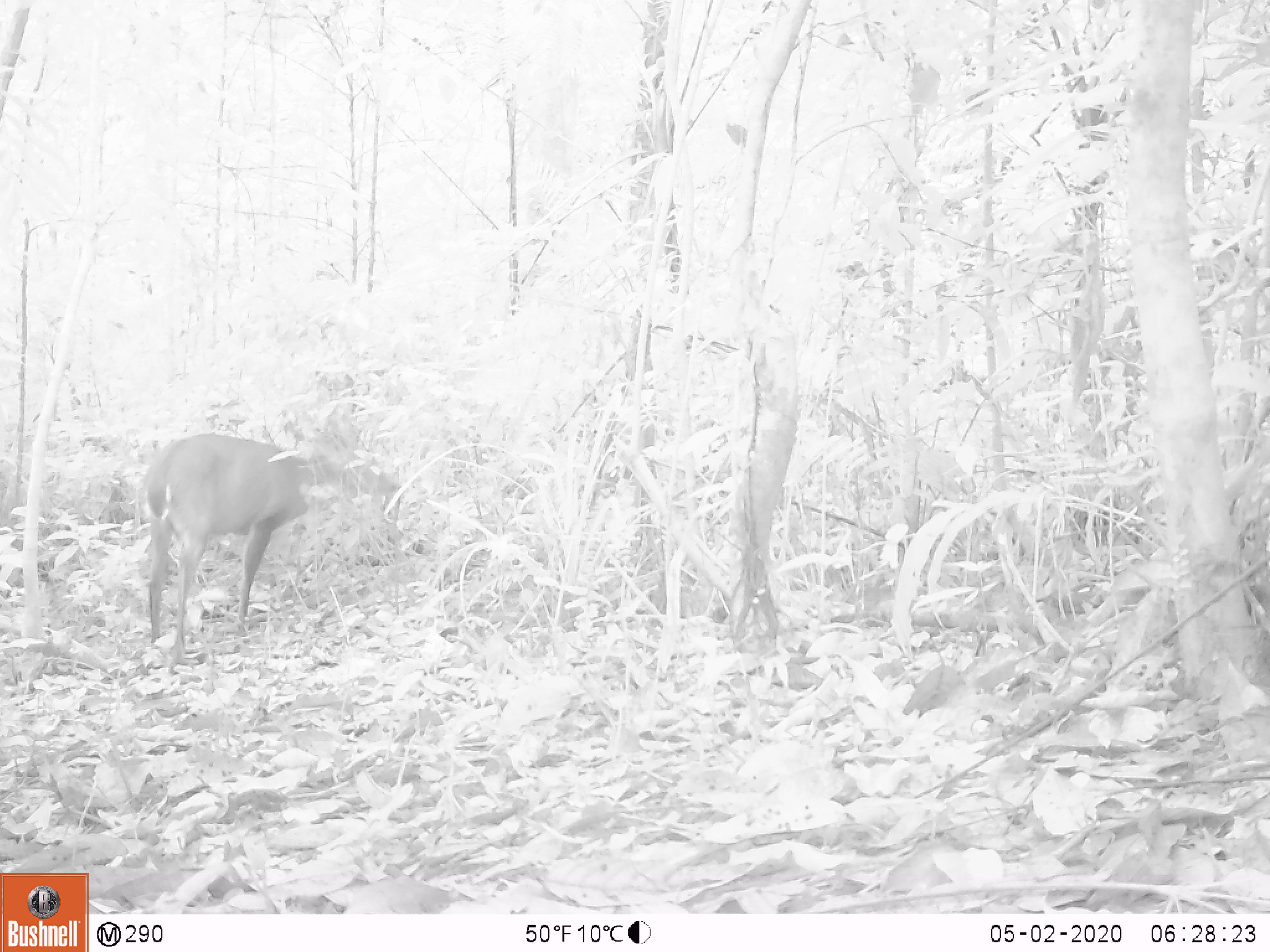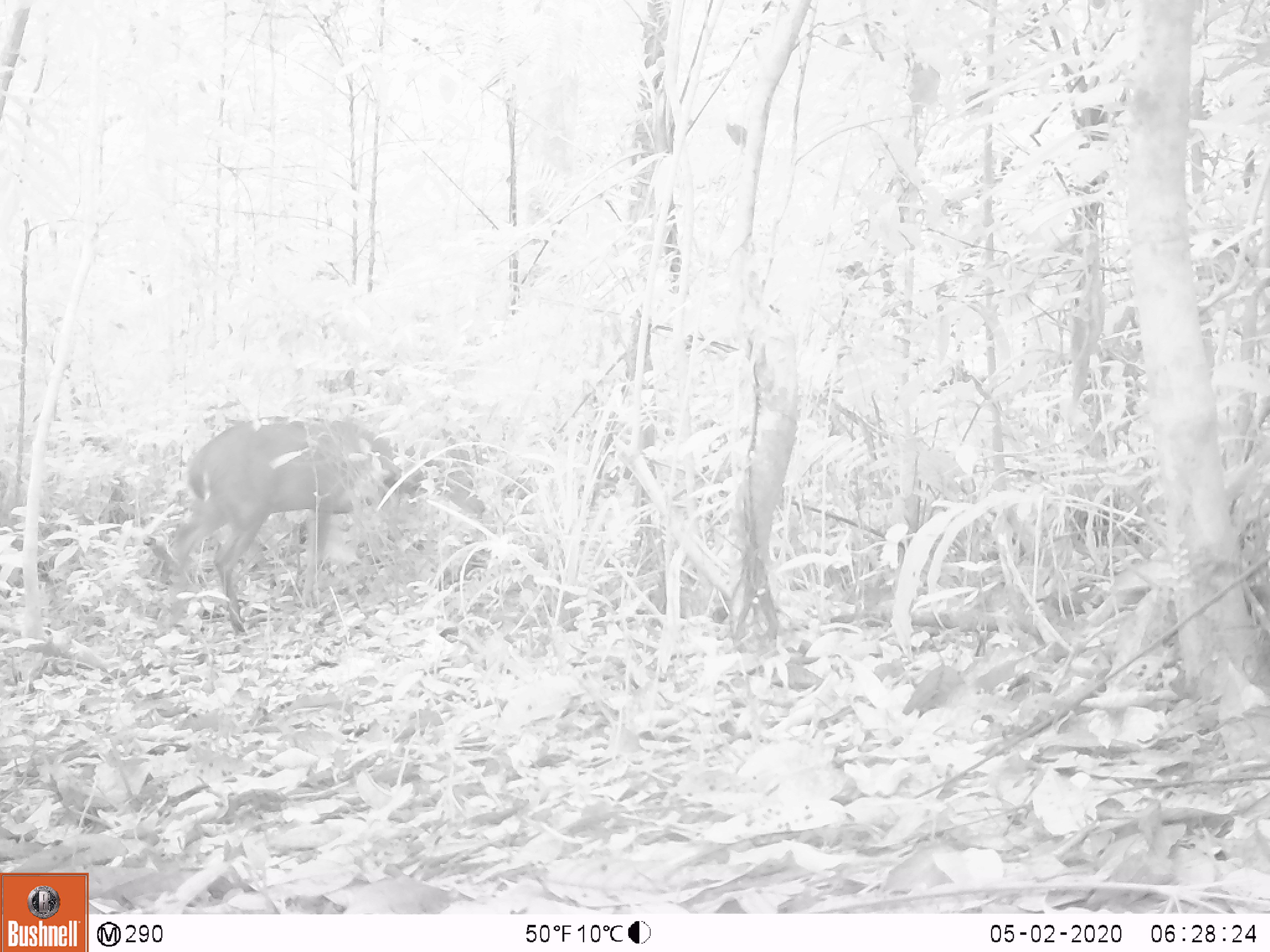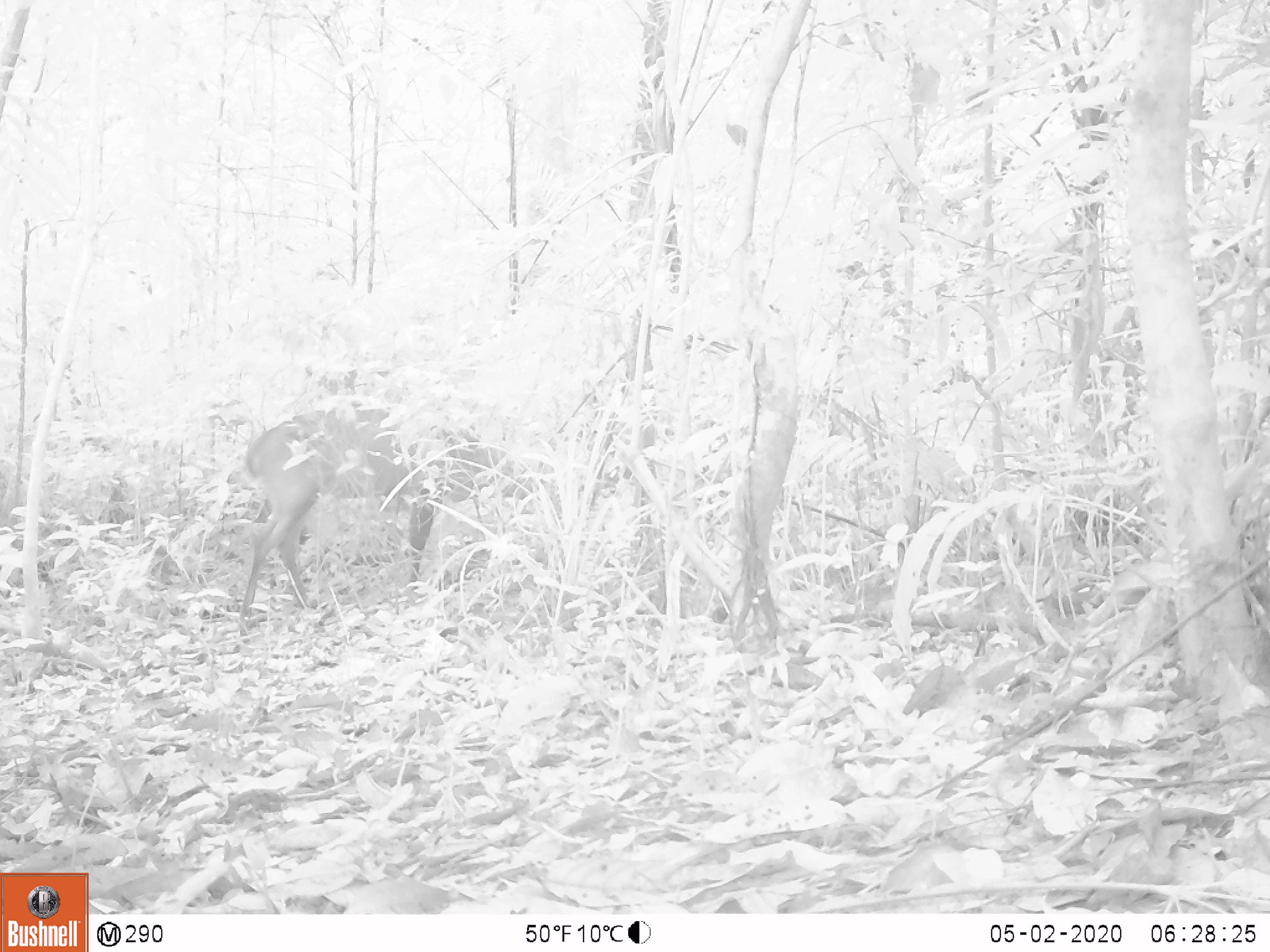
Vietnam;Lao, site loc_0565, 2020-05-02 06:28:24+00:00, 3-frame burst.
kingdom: Animalia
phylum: Chordata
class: Mammalia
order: Artiodactyla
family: Cervidae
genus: Muntiacus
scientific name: Muntiacus vuquangensis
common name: large-antlered muntjac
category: large antlered muntjac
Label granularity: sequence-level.